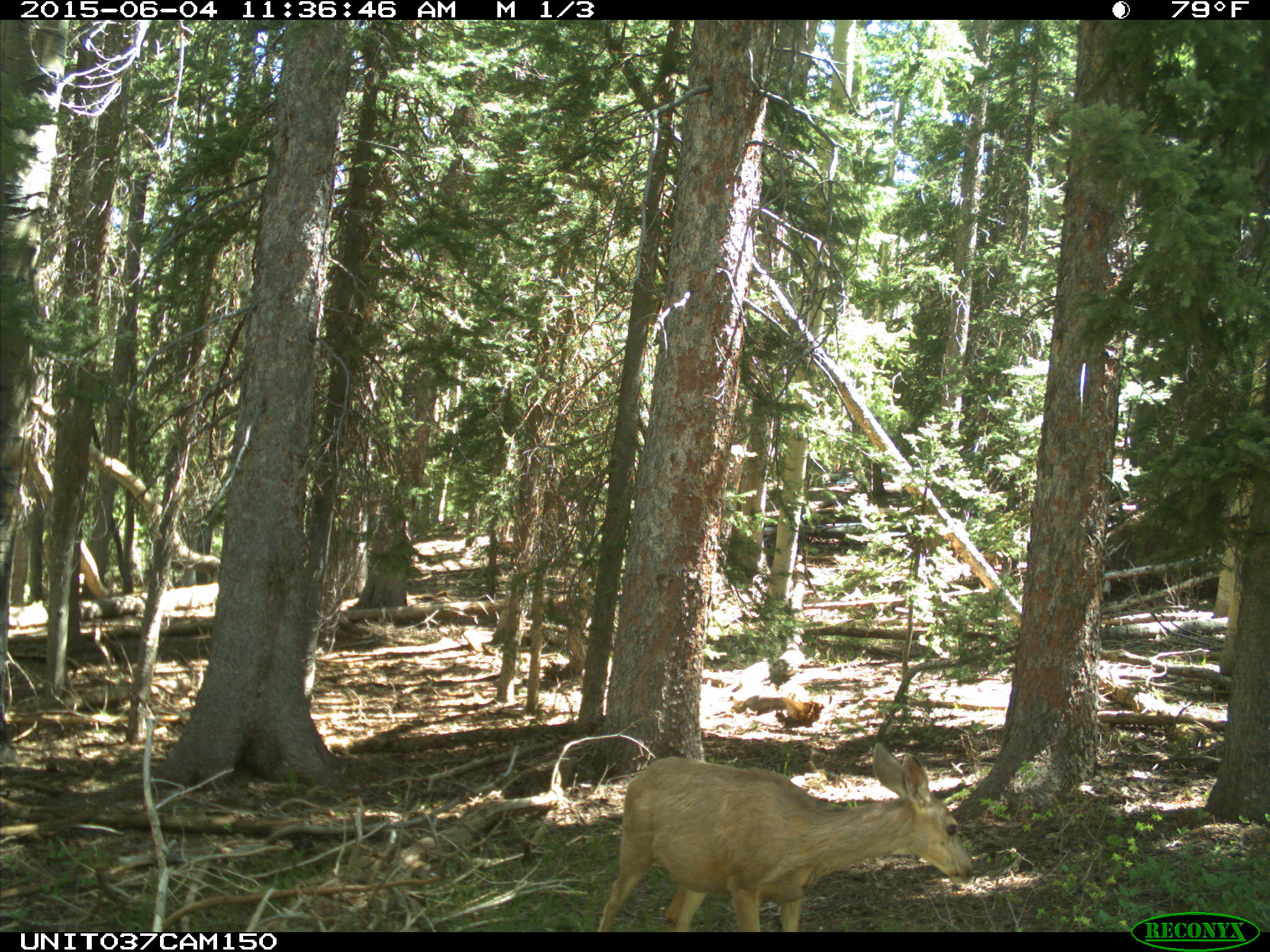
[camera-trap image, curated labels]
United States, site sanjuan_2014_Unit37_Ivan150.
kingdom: Animalia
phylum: Chordata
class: Mammalia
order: Artiodactyla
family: Cervidae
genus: Odocoileus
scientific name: Odocoileus hemionus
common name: mule deer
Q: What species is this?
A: Odocoileus hemionus (mule deer).